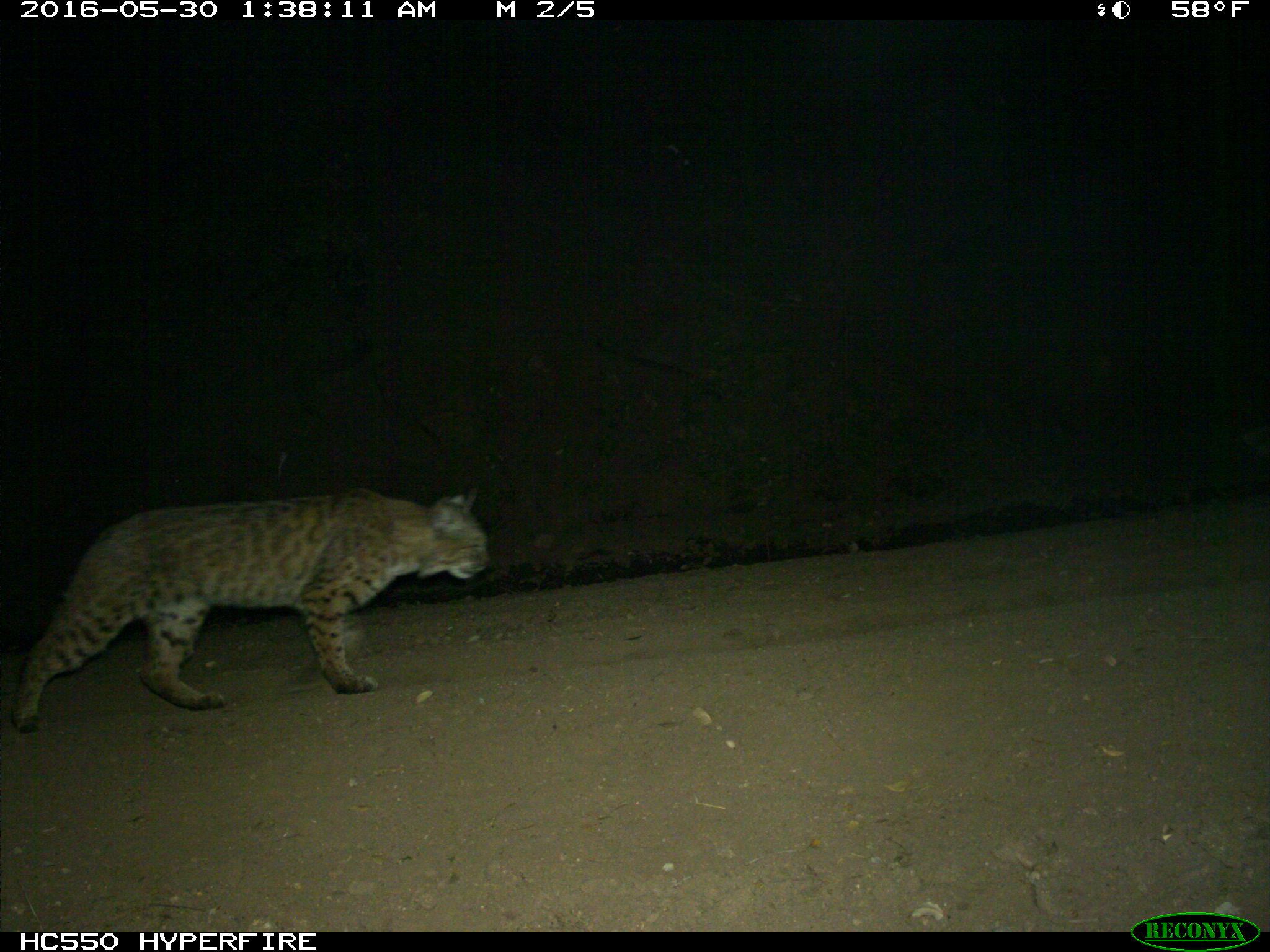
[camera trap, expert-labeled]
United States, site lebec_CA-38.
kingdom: Animalia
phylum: Chordata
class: Mammalia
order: Carnivora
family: Felidae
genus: Lynx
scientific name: Lynx rufus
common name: bobcat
Lynx rufus (bobcat).